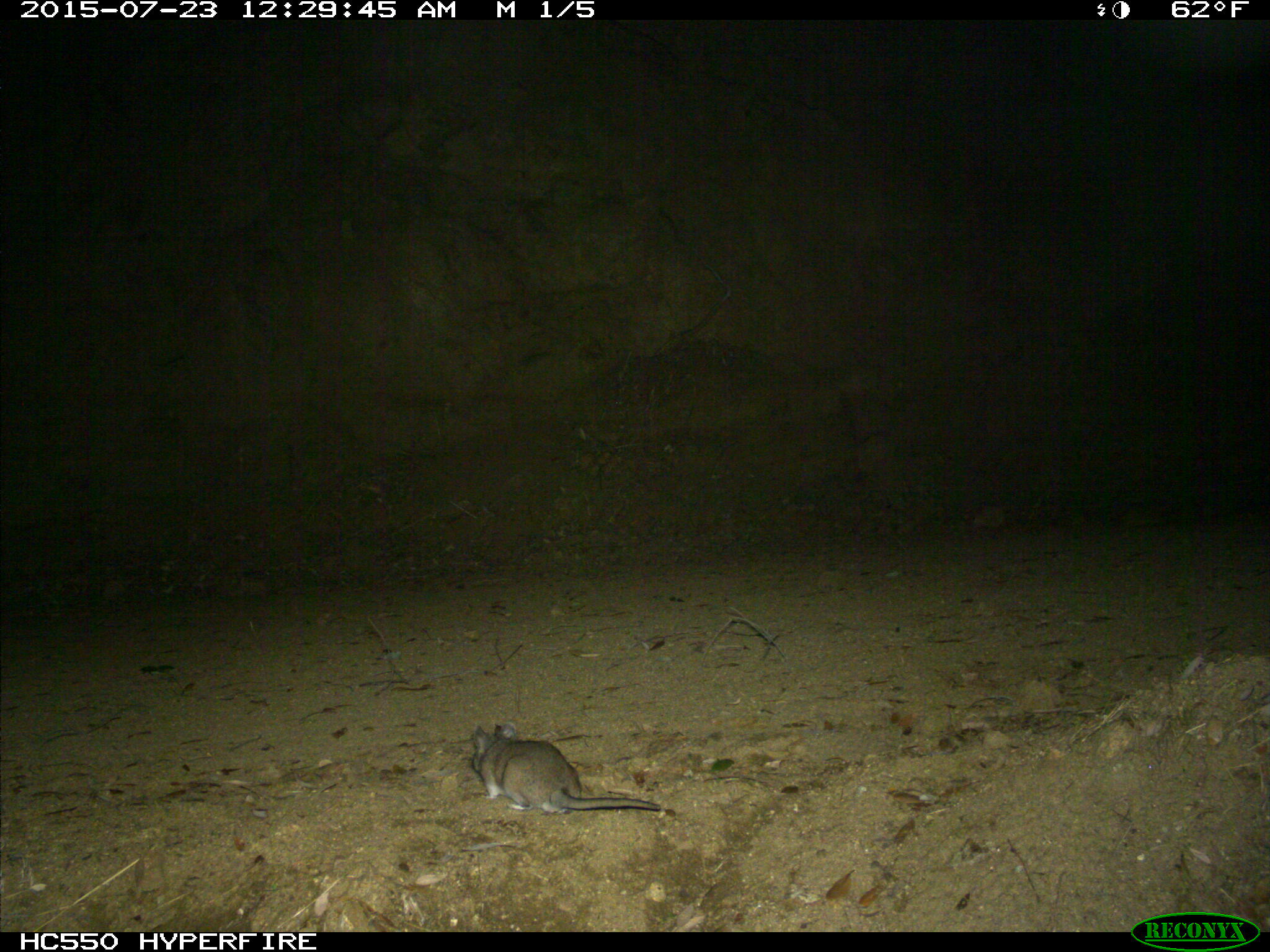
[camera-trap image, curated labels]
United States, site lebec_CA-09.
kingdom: Animalia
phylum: Chordata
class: Mammalia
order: Rodentia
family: Cricetidae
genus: Neotoma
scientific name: Neotoma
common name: pack rat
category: unidentified pack rat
Unidentified pack rat (pack rat) (Neotoma).